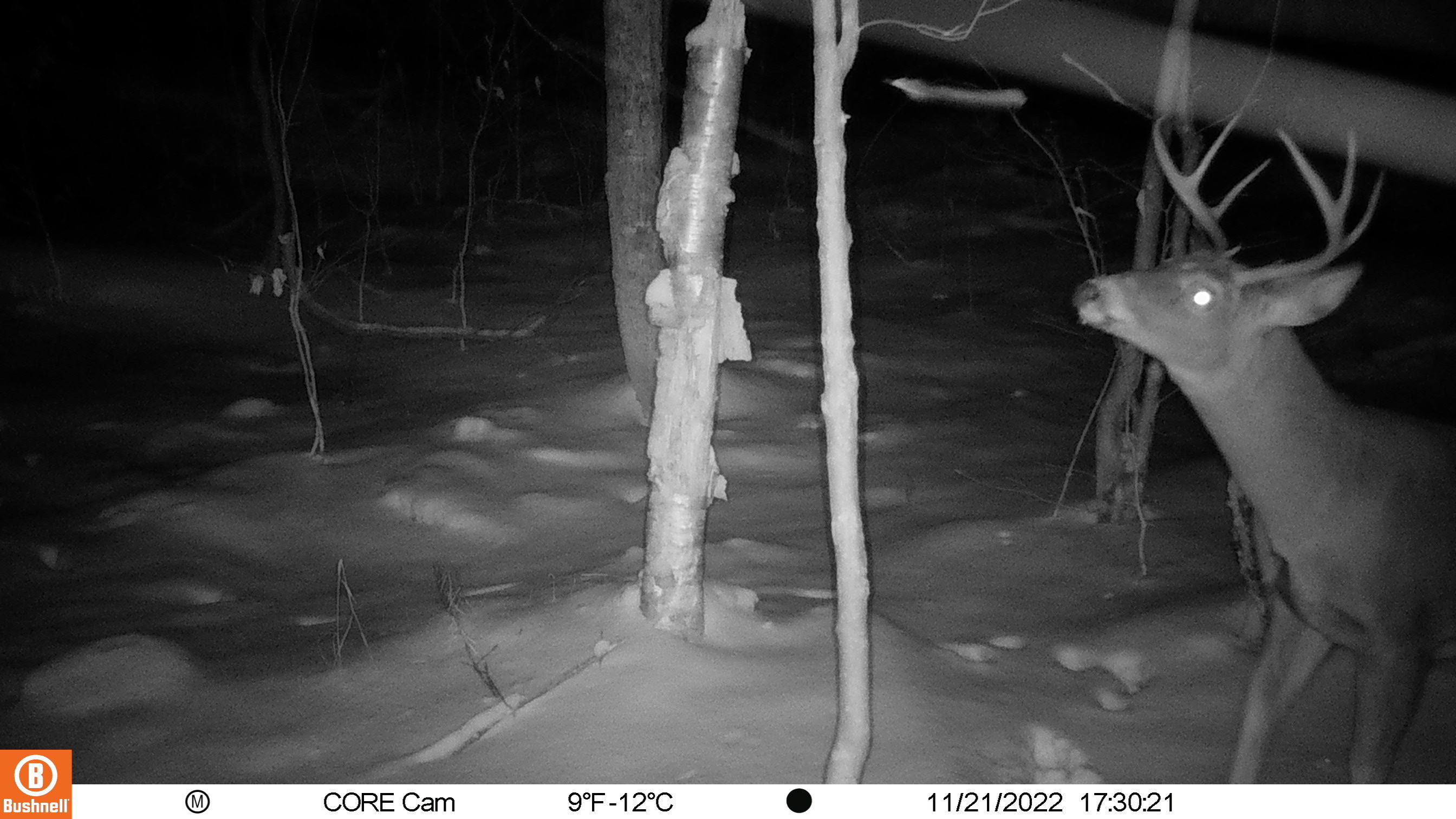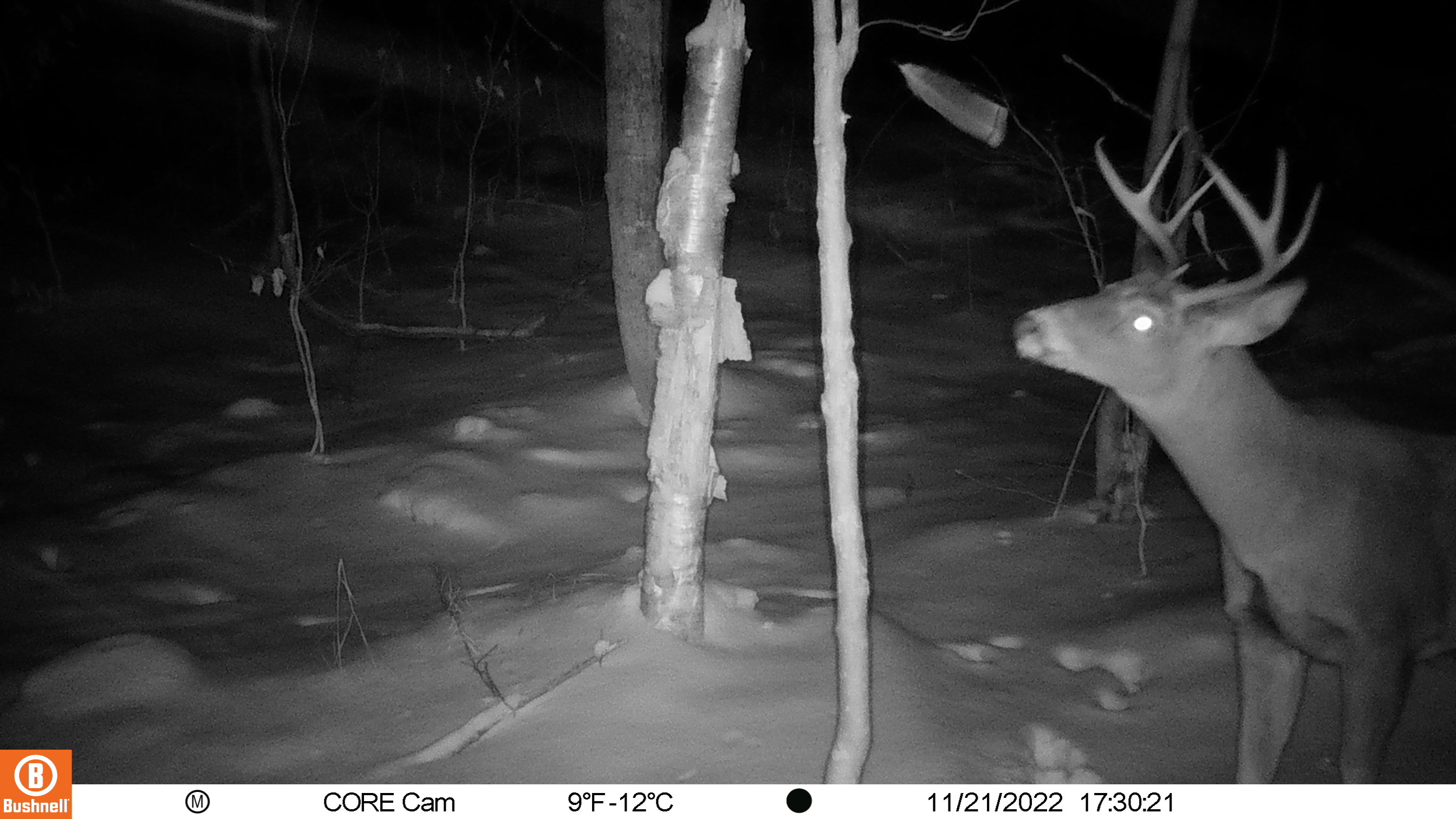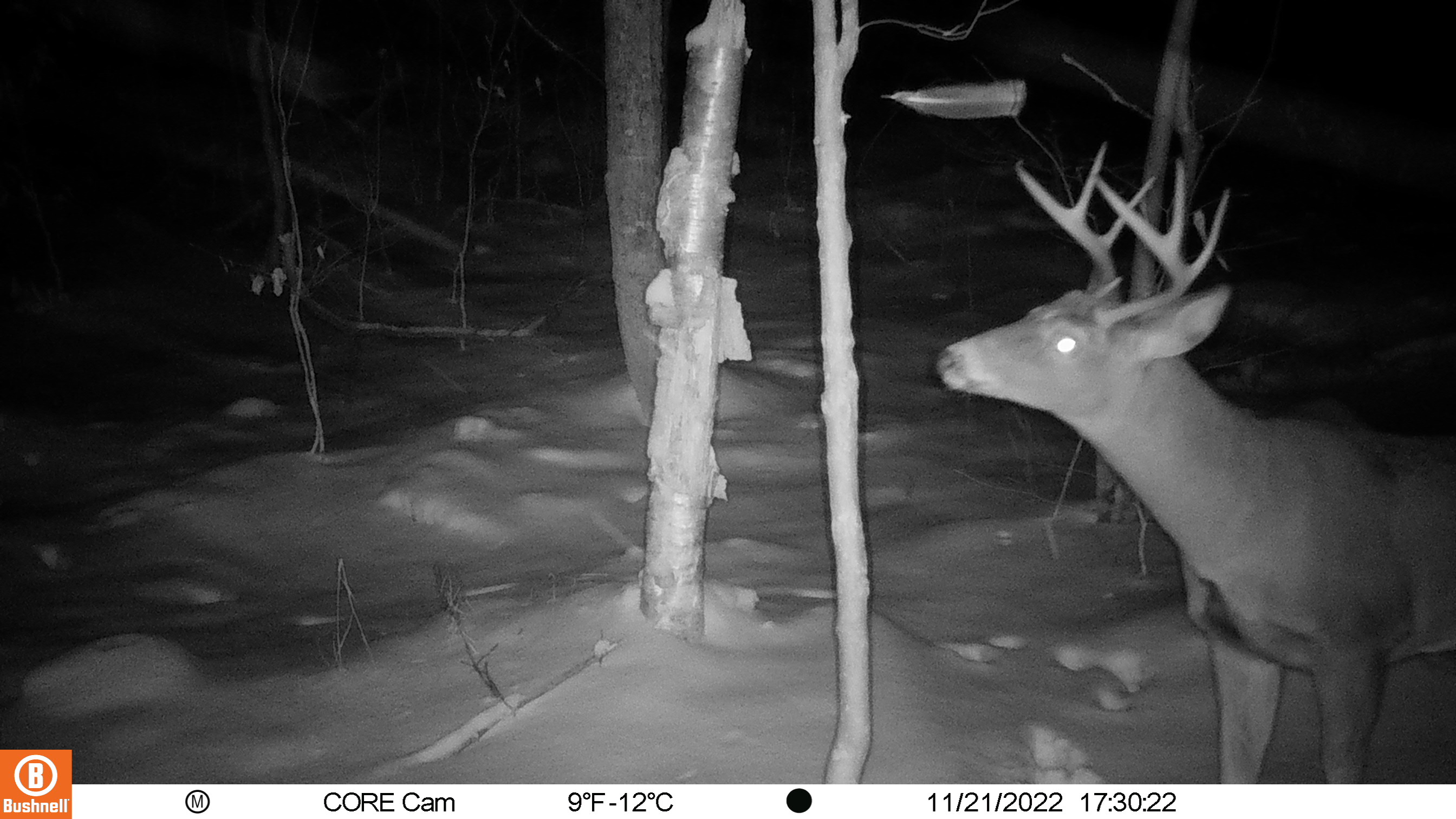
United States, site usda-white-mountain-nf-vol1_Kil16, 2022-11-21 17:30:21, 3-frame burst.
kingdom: Animalia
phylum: Chordata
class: Mammalia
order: Artiodactyla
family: Cervidae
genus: Odocoileus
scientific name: Odocoileus virginianus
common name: white-tailed deer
White-tailed deer (Odocoileus virginianus).